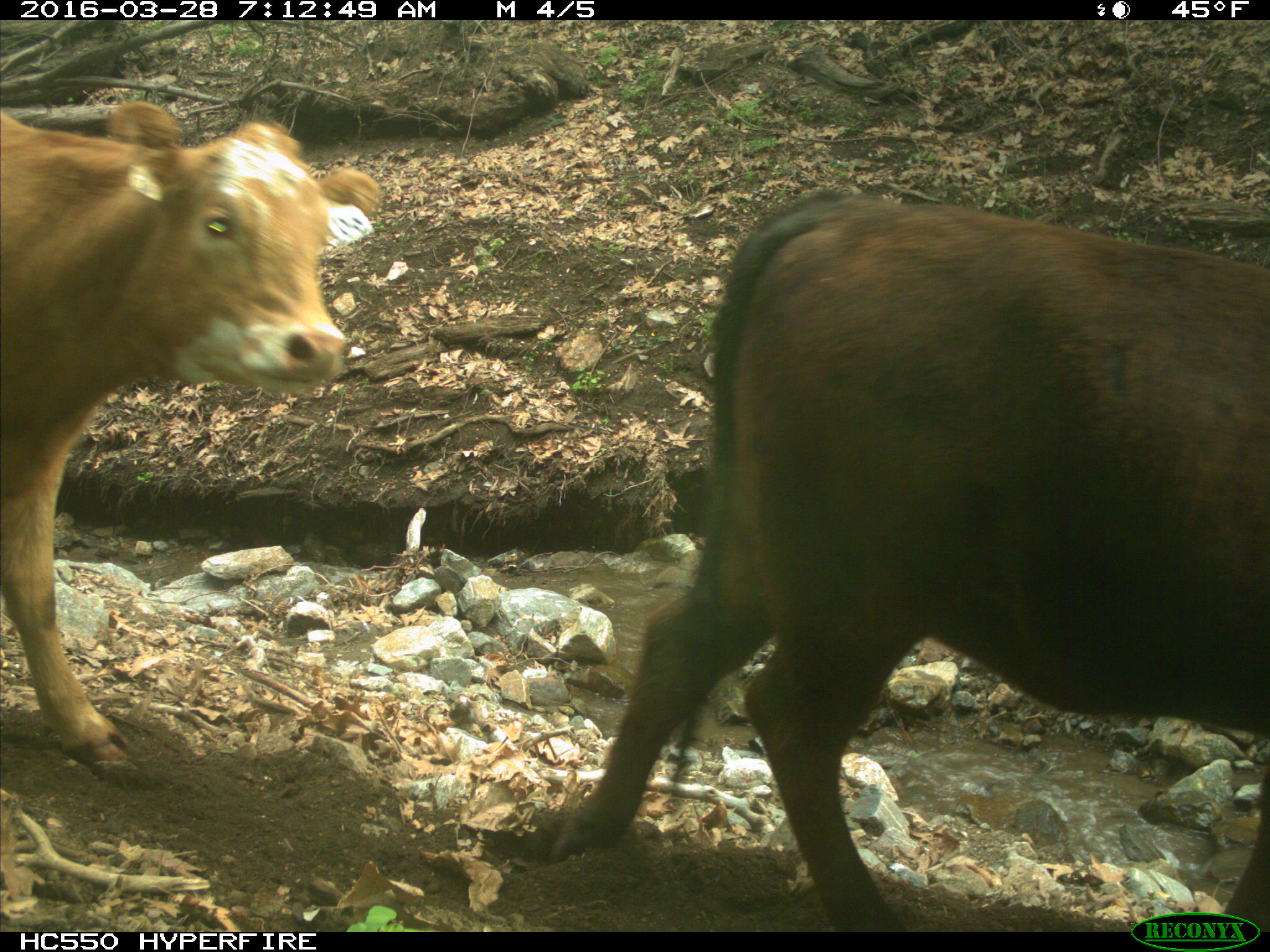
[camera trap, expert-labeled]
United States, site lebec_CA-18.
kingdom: Animalia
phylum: Chordata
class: Mammalia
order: Artiodactyla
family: Bovidae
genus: Bos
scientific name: Bos taurus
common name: domestic cow